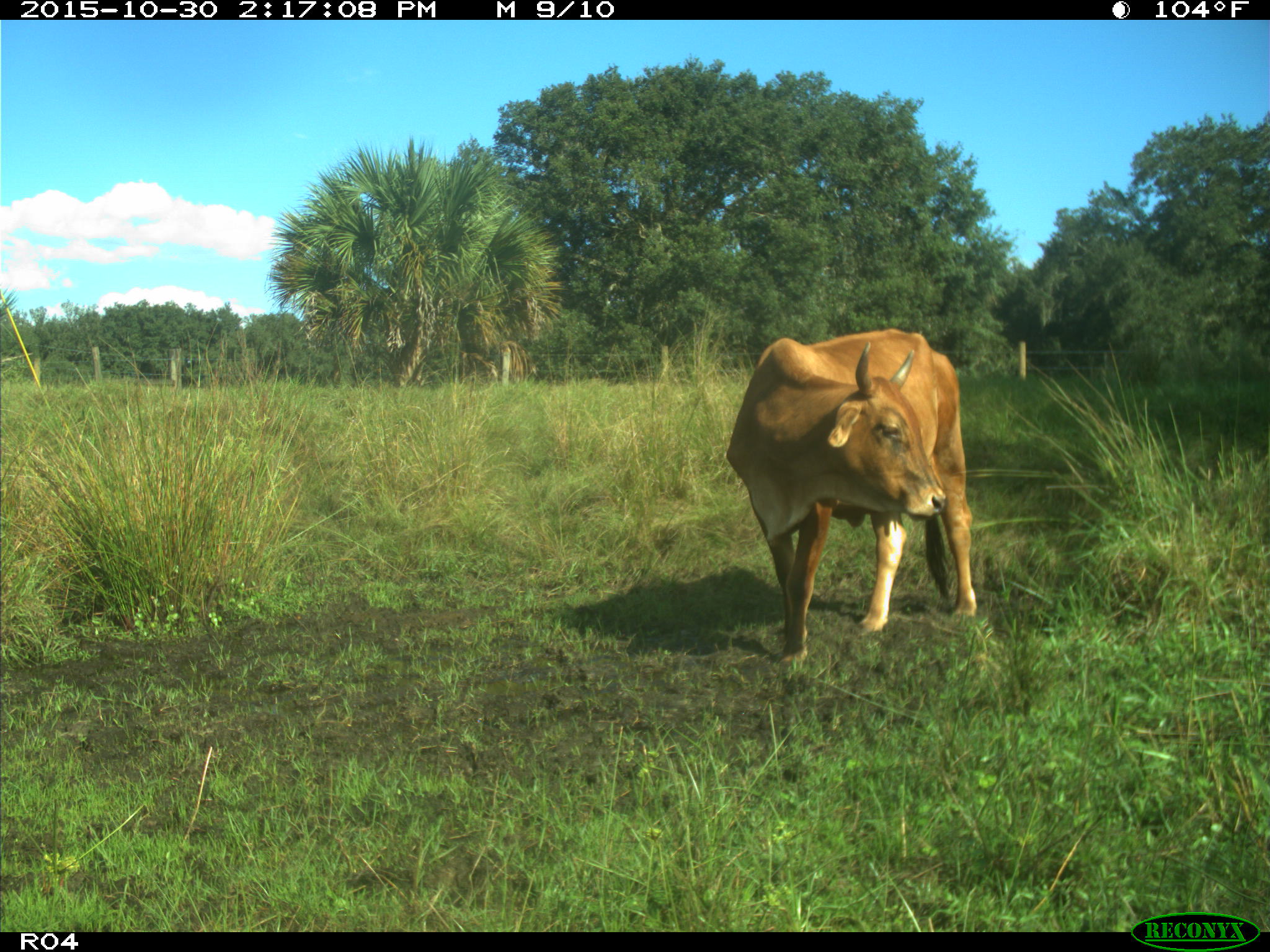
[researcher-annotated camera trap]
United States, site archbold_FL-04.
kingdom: Animalia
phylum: Chordata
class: Mammalia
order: Artiodactyla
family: Bovidae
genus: Bos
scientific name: Bos taurus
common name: domestic cow